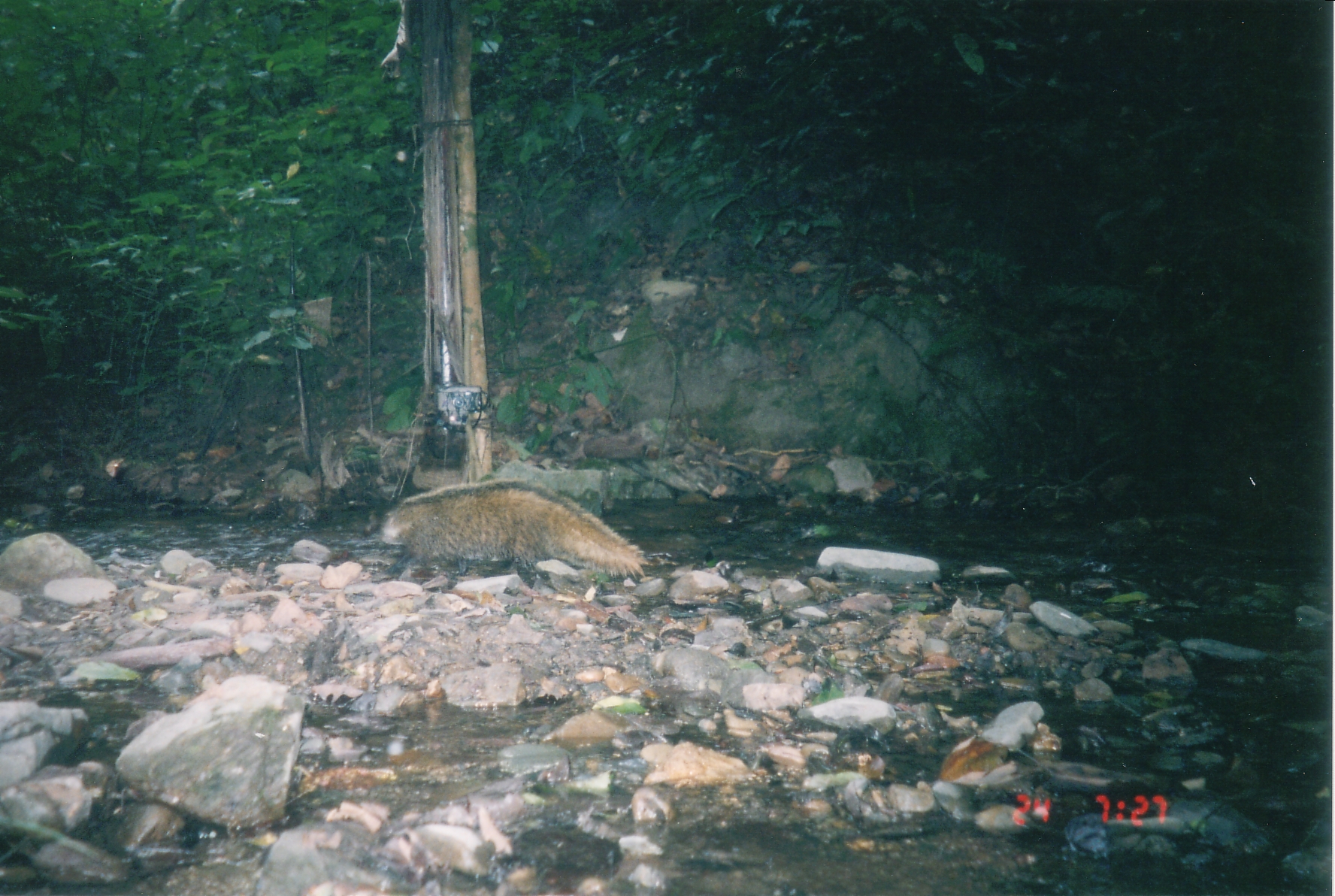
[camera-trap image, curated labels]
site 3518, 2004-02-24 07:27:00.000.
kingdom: Animalia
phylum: Chordata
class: Mammalia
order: Carnivora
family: Herpestidae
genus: Urva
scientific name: Urva urva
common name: crab-eating mongoose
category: herpestes urva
Herpestes urva (crab-eating mongoose) (Urva urva), count 1.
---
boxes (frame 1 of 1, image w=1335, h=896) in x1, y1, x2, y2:
herpestes urva: 380, 478, 651, 589